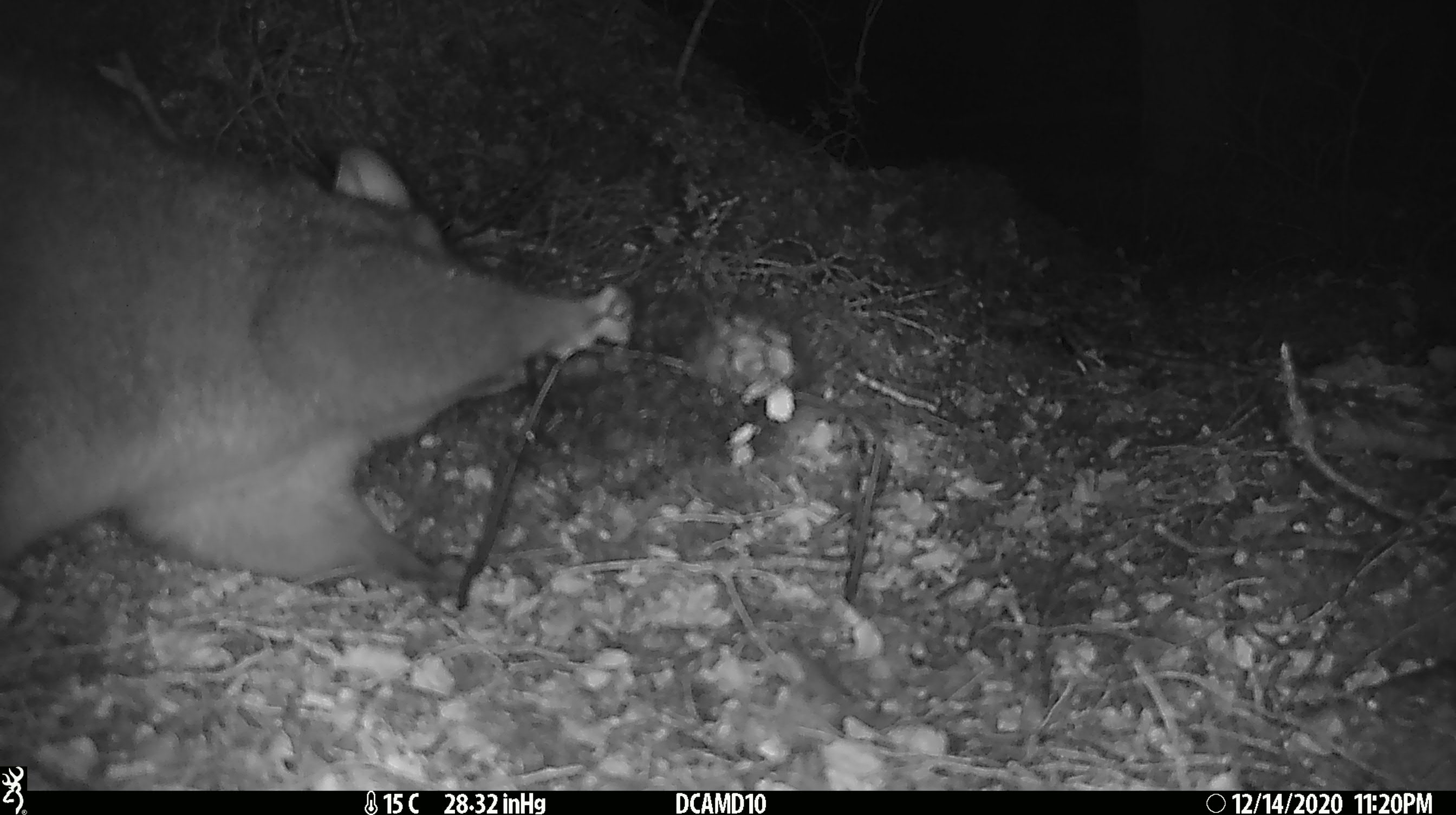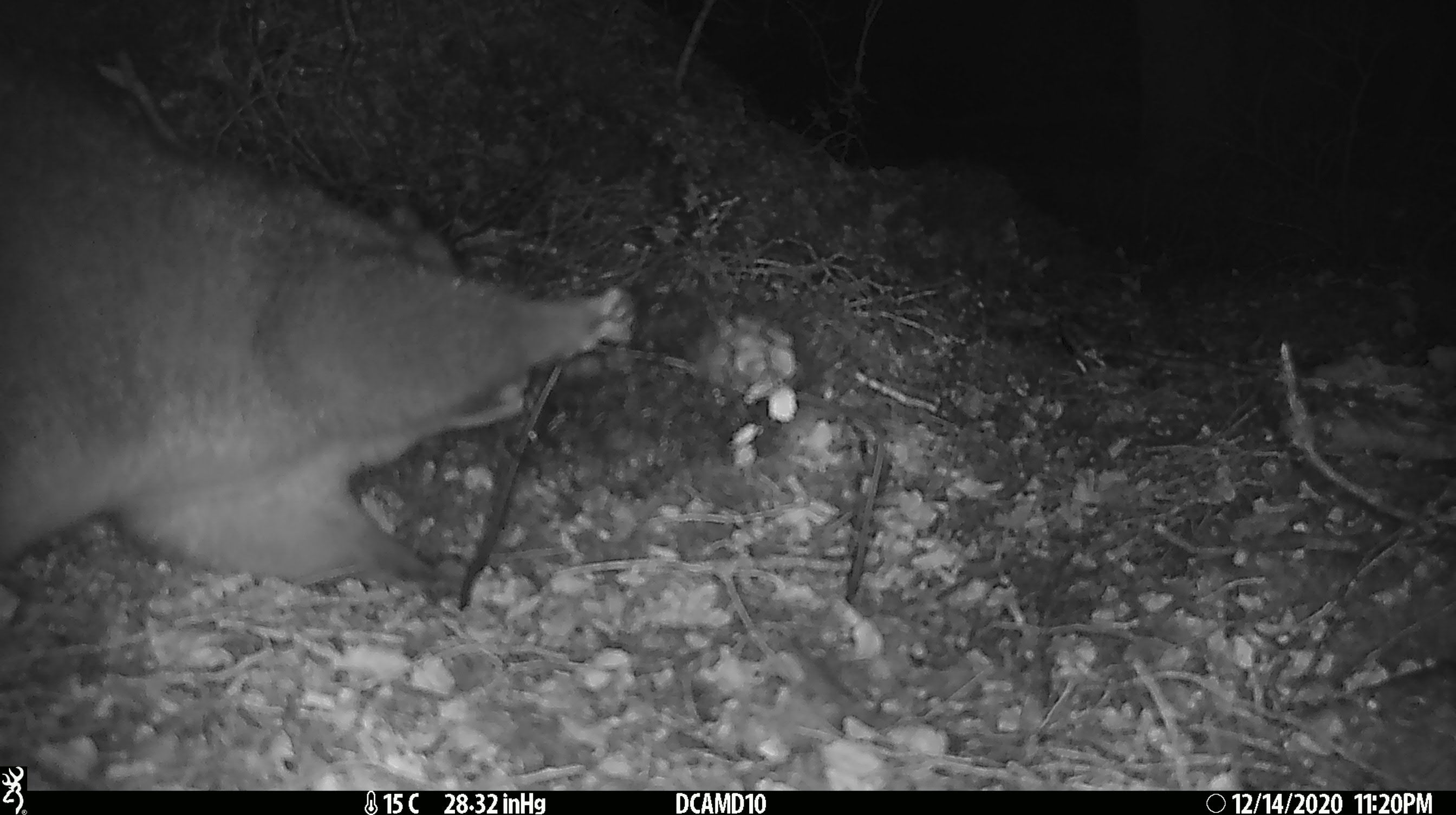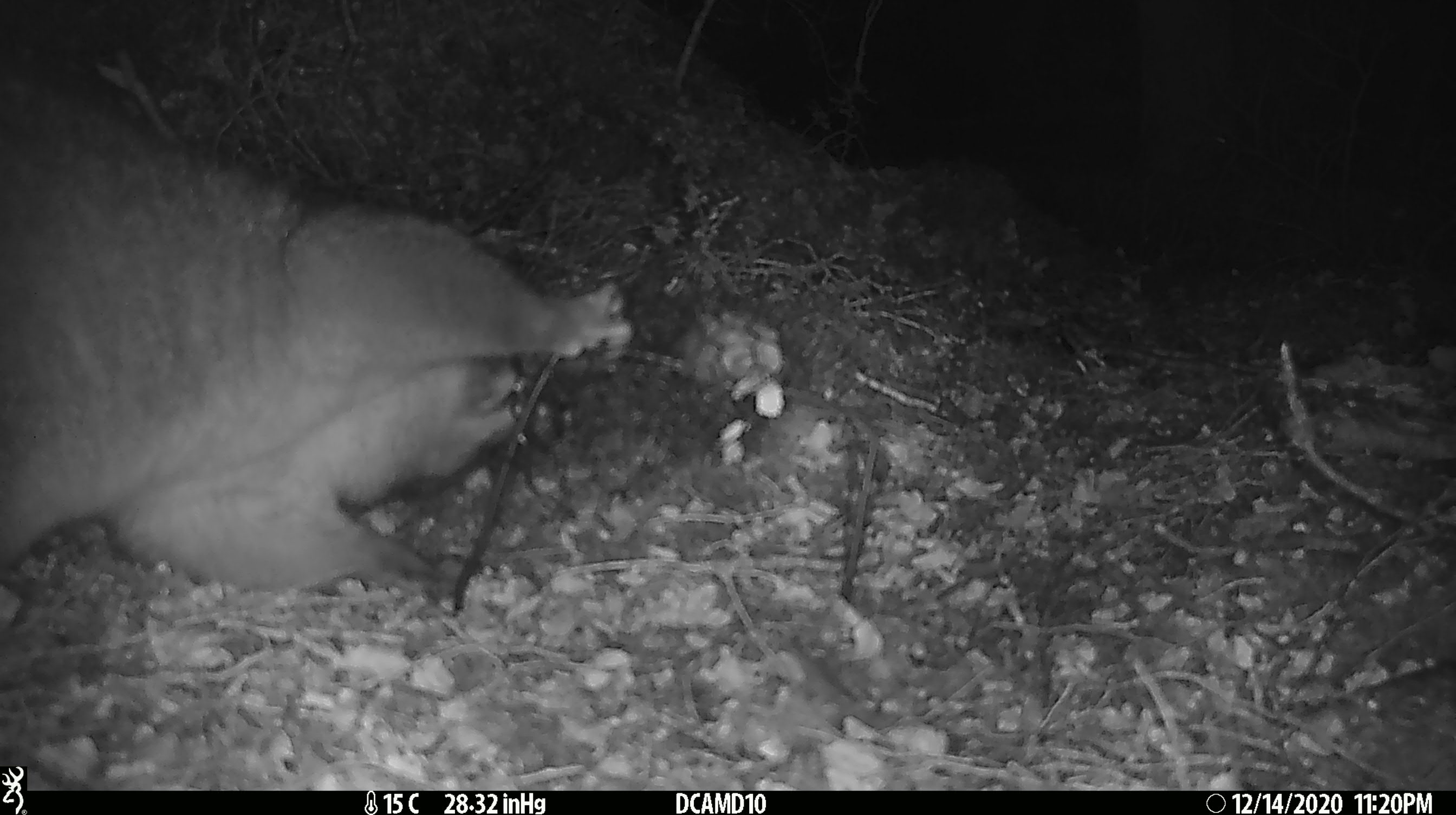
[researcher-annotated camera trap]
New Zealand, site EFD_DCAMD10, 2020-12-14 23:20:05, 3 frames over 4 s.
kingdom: Animalia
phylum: Chordata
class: Mammalia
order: Diprotodontia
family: Phalangeridae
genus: Trichosurus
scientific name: Trichosurus vulpecula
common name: common brushtail possum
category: possum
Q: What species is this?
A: Possum (common brushtail possum) (Trichosurus vulpecula).